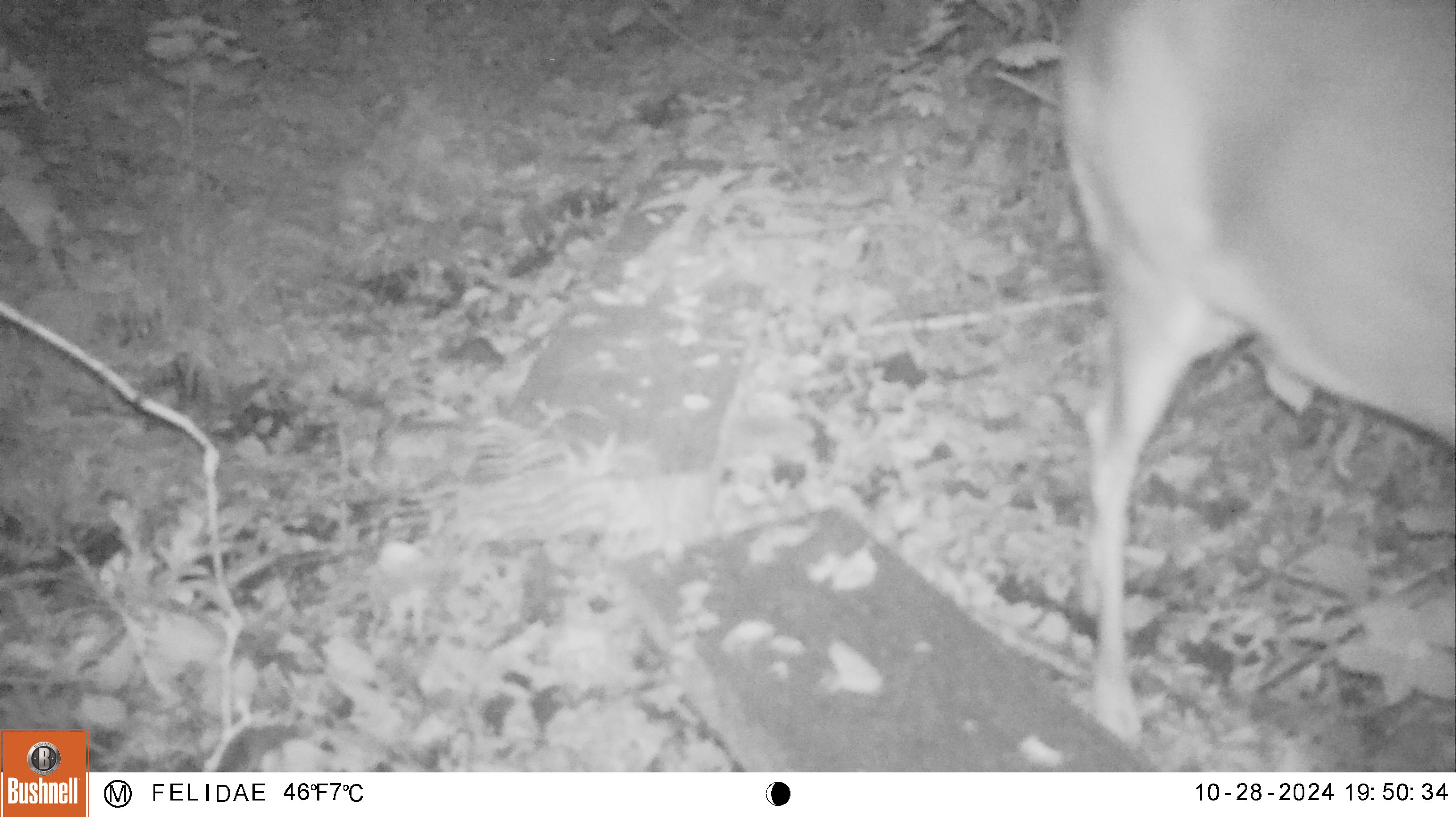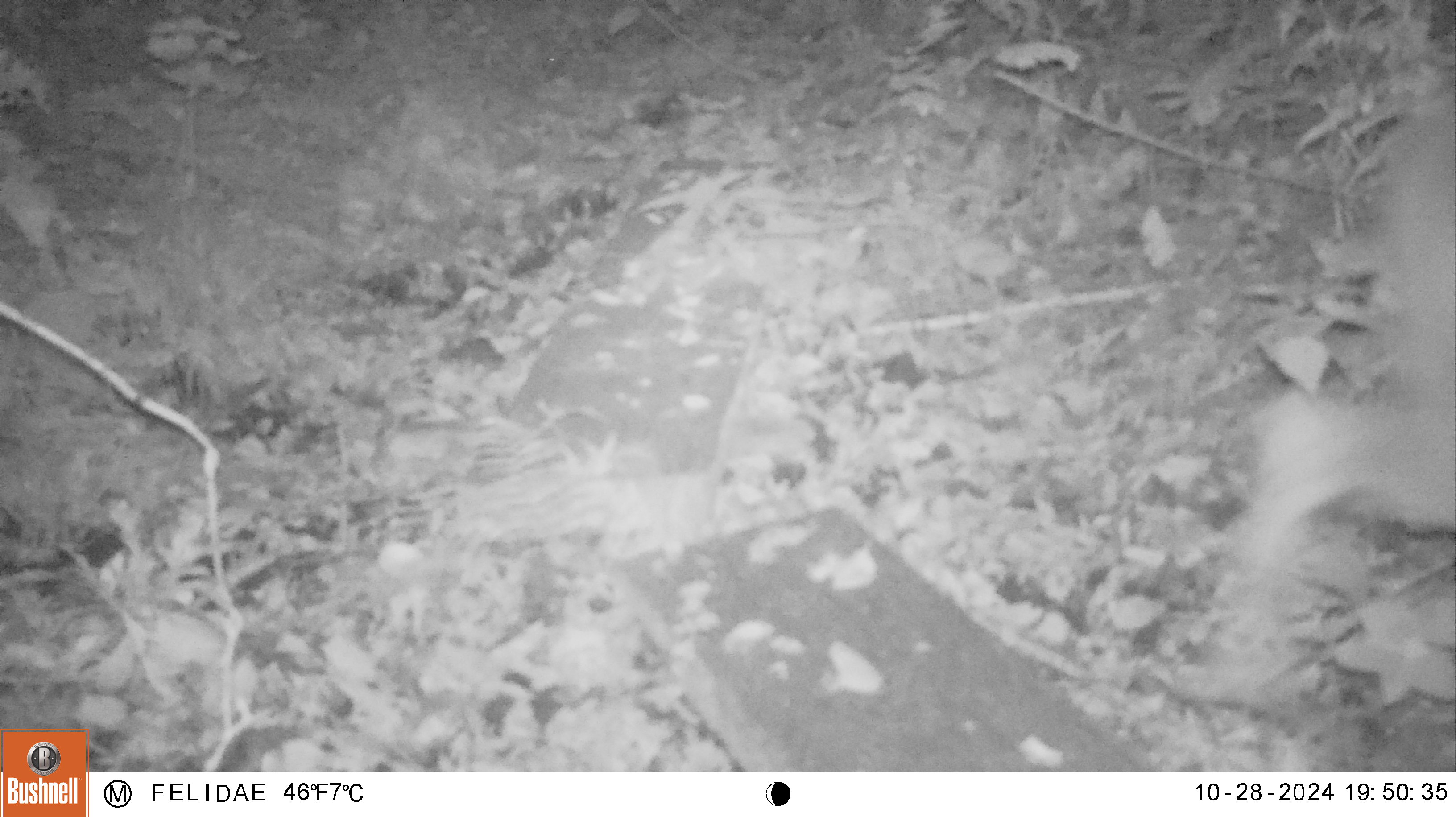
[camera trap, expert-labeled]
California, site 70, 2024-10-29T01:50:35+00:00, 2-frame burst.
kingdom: Animalia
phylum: Chordata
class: Mammalia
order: Artiodactyla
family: Cervidae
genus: Odocoileus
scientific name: Odocoileus hemionus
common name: mule deer